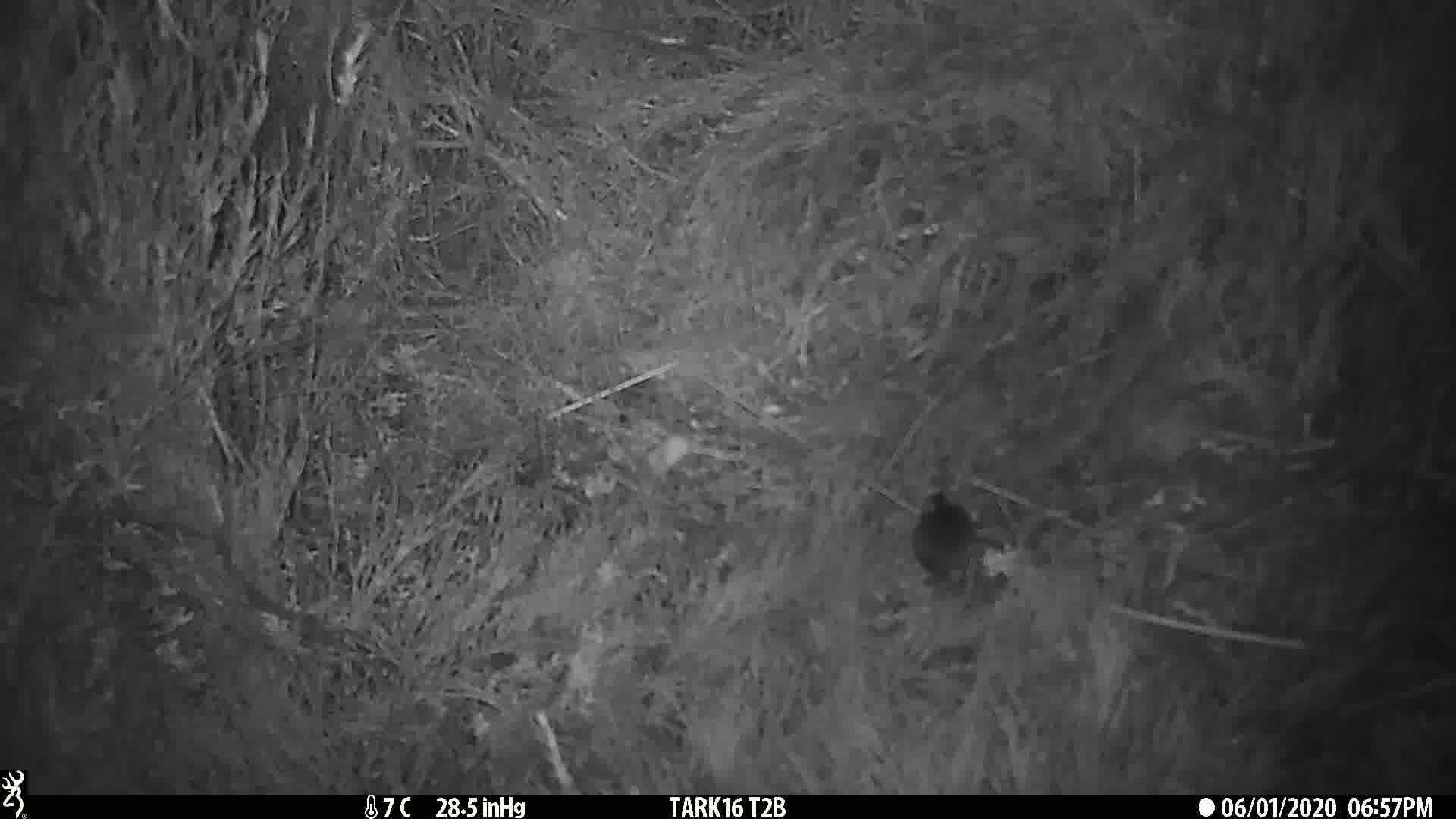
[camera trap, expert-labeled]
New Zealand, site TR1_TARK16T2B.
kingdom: Animalia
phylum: Chordata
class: Mammalia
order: Rodentia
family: Muridae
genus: Mus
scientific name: Mus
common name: mouse